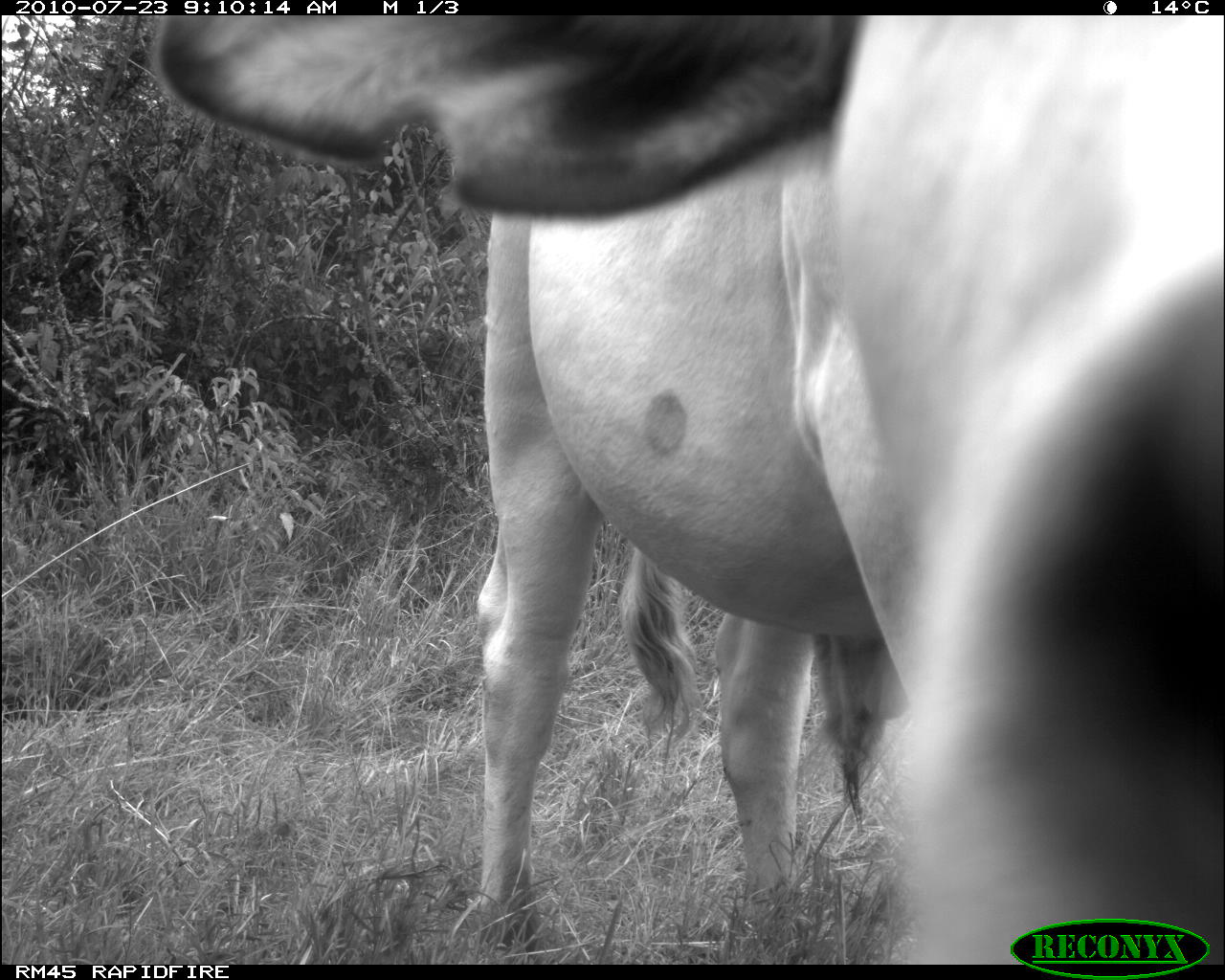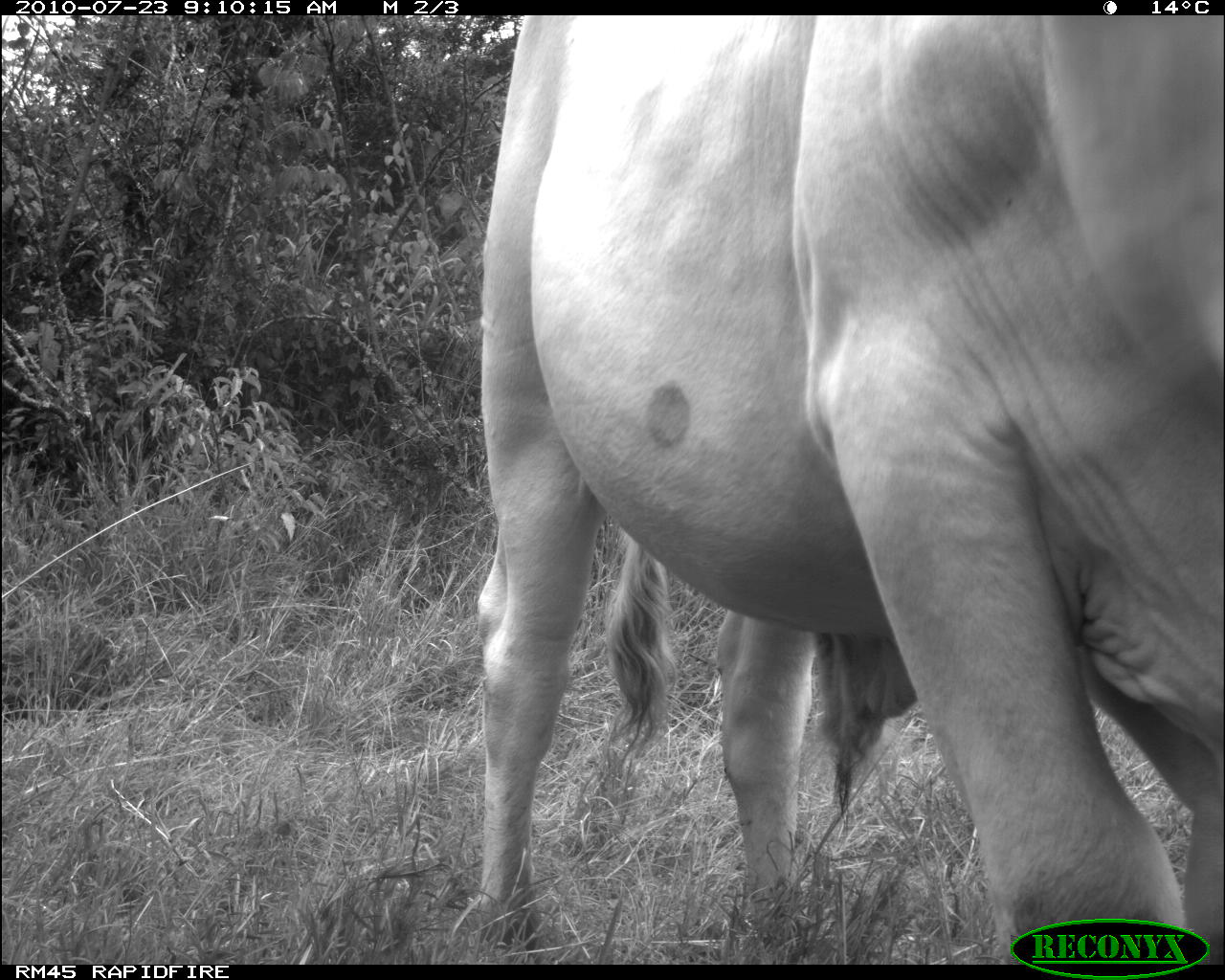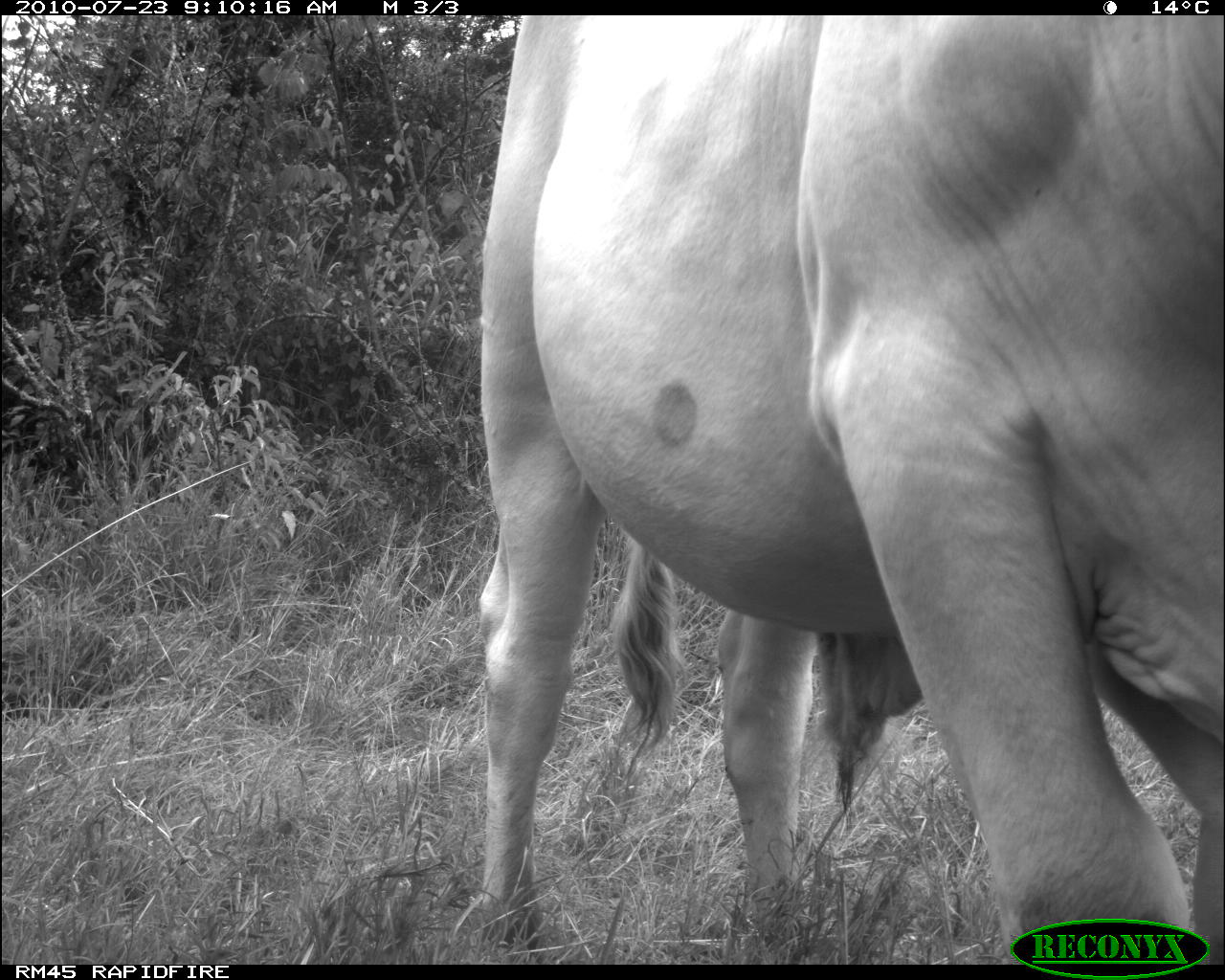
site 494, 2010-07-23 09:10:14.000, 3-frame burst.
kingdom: Animalia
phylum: Chordata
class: Mammalia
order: Artiodactyla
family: Bovidae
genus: Tragelaphus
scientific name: Tragelaphus oryx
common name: eland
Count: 1.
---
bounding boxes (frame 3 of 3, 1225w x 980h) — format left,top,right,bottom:
tragelaphus oryx: 467,16,1225,961